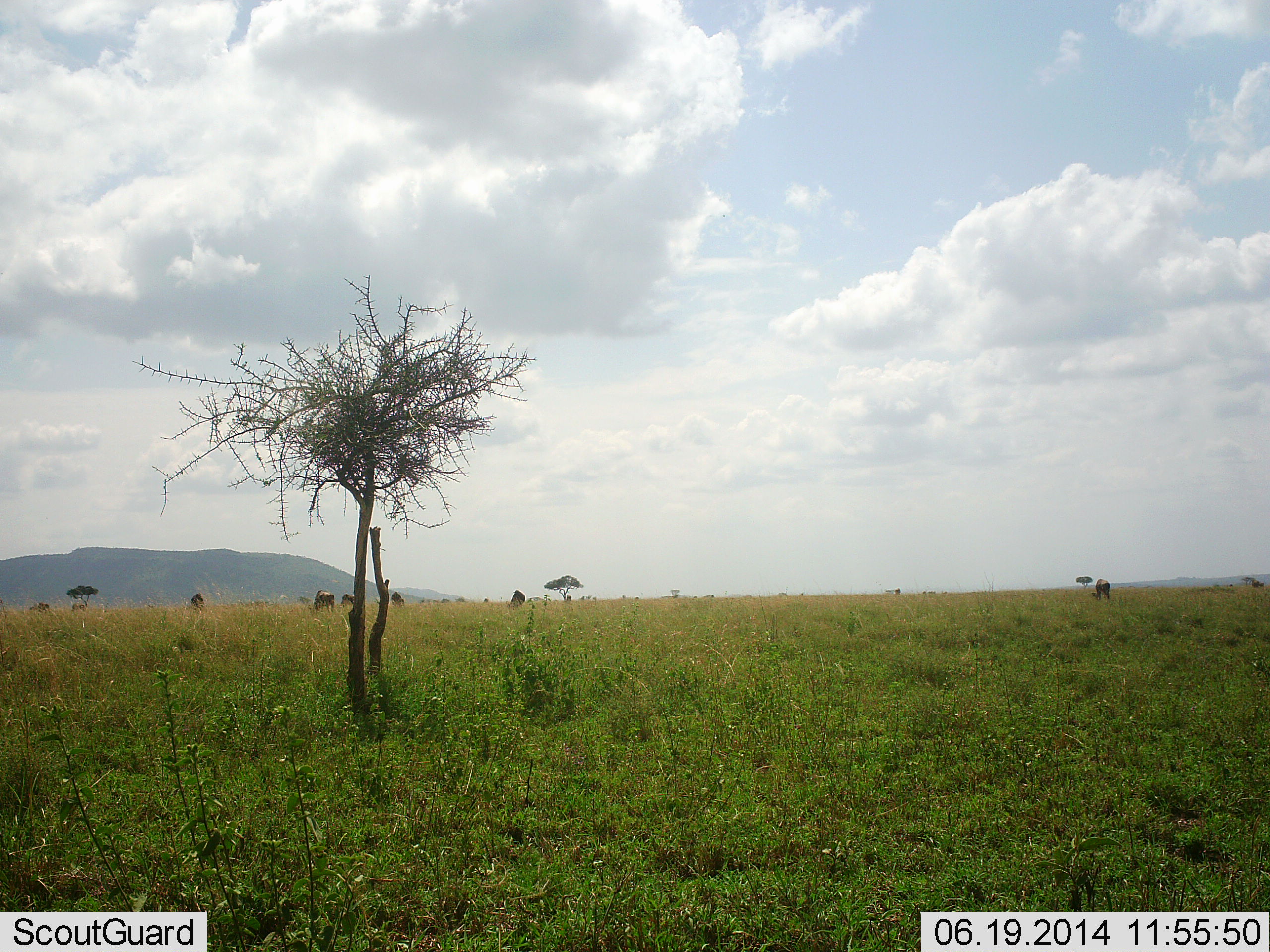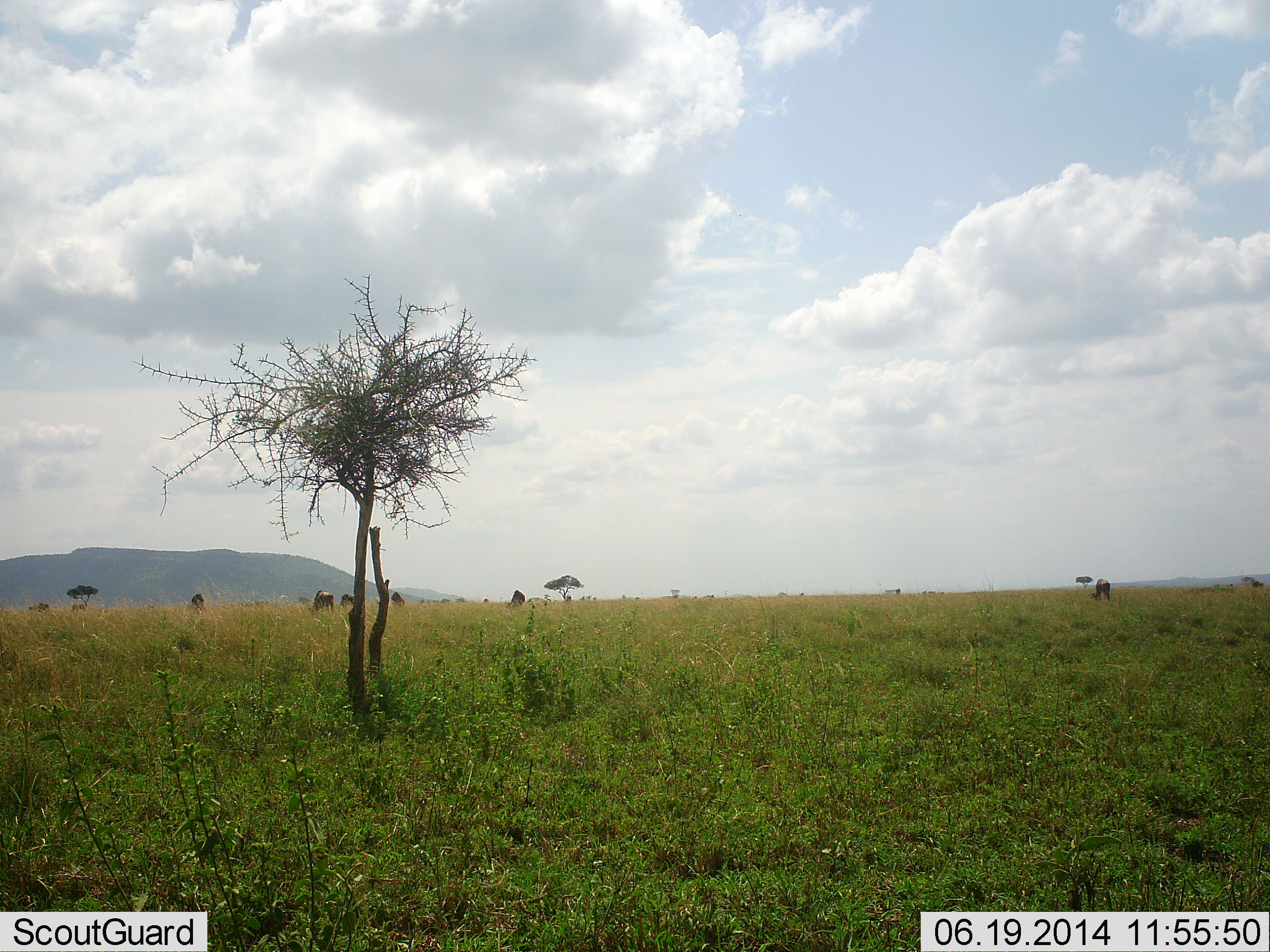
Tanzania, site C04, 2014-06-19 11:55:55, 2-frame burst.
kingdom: Animalia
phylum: Chordata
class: Mammalia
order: Artiodactyla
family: Bovidae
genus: Connochaetes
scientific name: Connochaetes taurinus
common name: blue wildebeest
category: wildebeest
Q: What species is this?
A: Wildebeest (blue wildebeest) (Connochaetes taurinus).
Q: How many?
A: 7.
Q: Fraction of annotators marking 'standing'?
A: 11%.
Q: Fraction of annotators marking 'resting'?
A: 0%.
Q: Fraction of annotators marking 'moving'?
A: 11%.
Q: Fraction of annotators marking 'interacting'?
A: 0%.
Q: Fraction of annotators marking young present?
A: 0%.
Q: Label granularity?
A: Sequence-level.